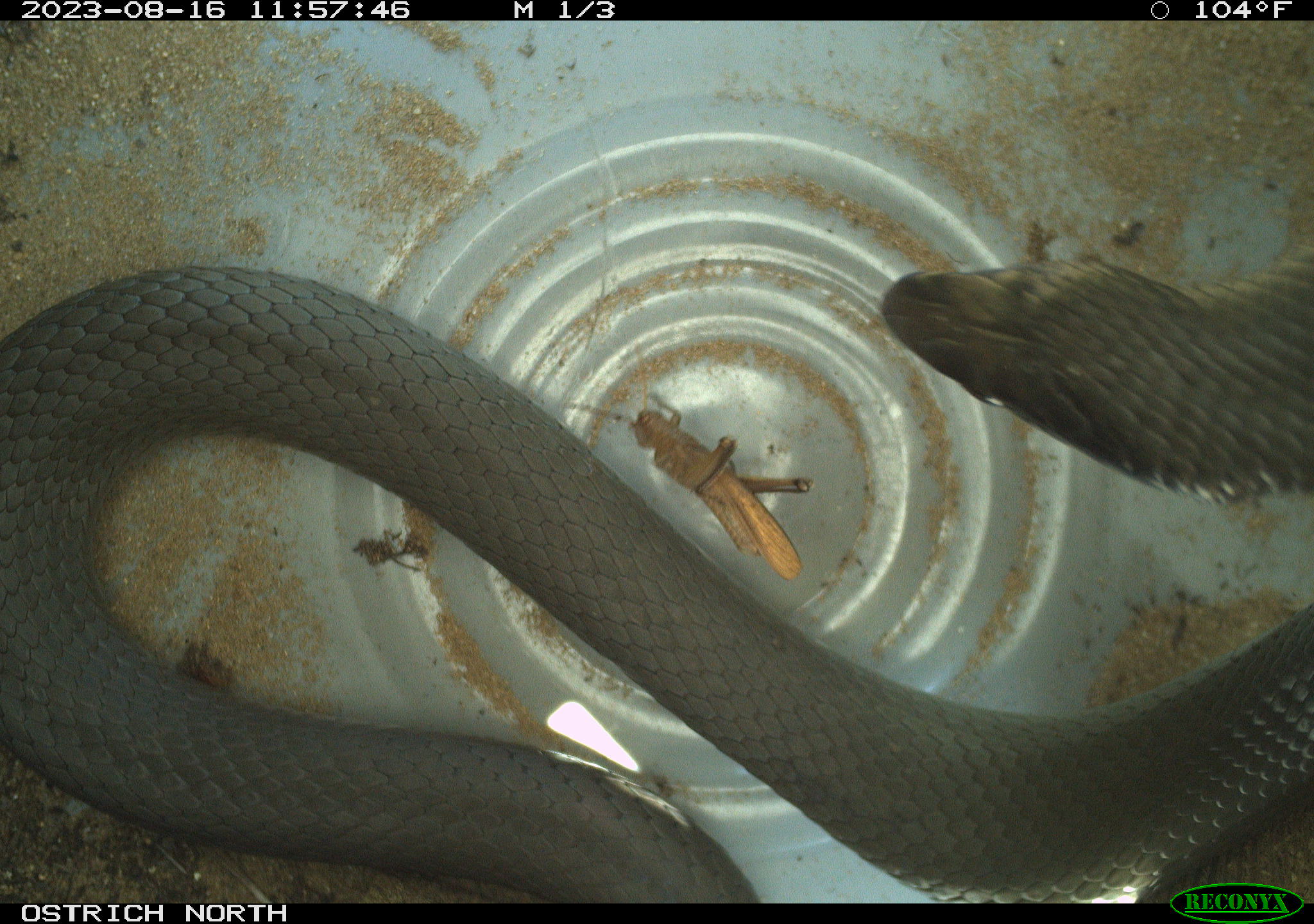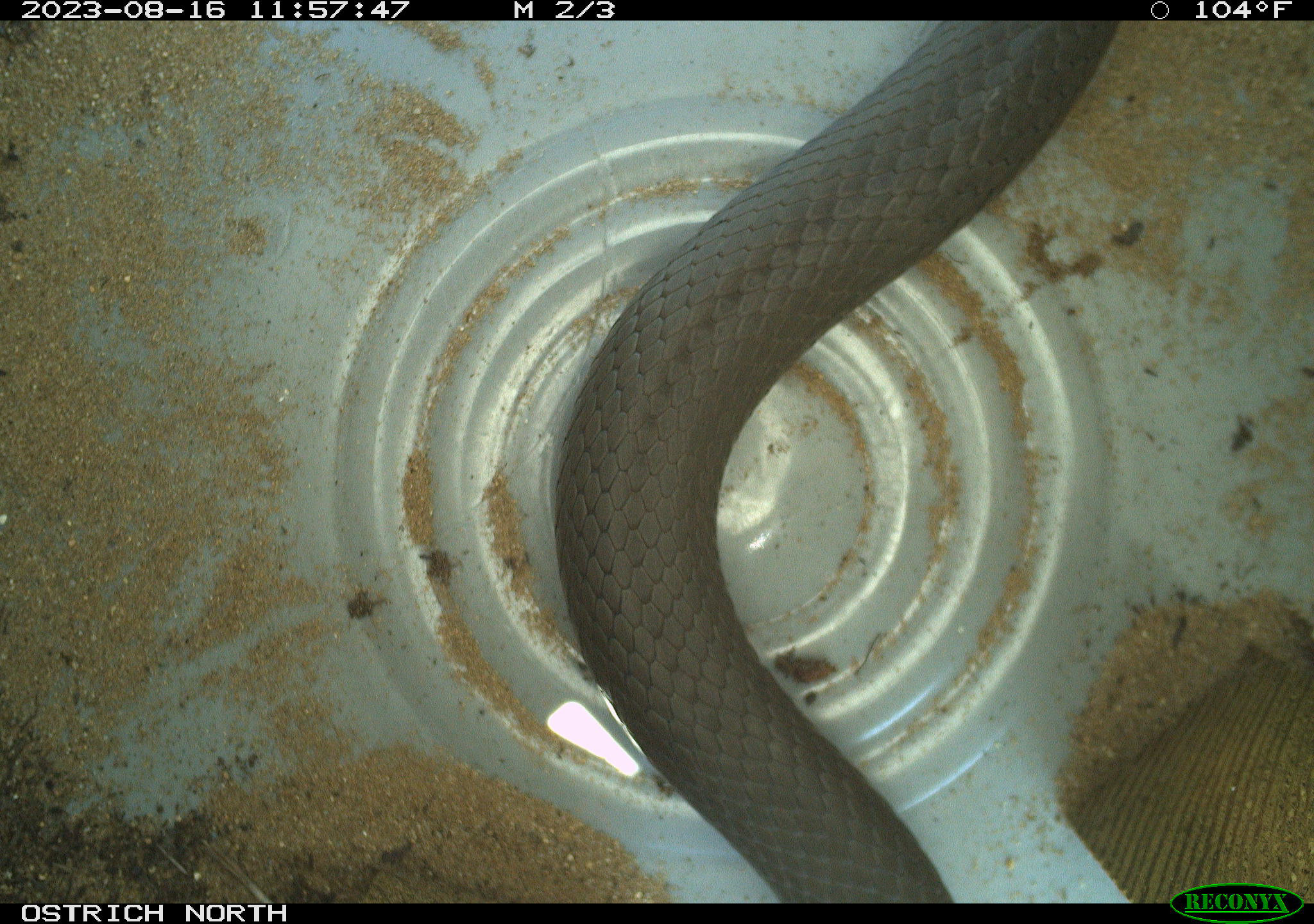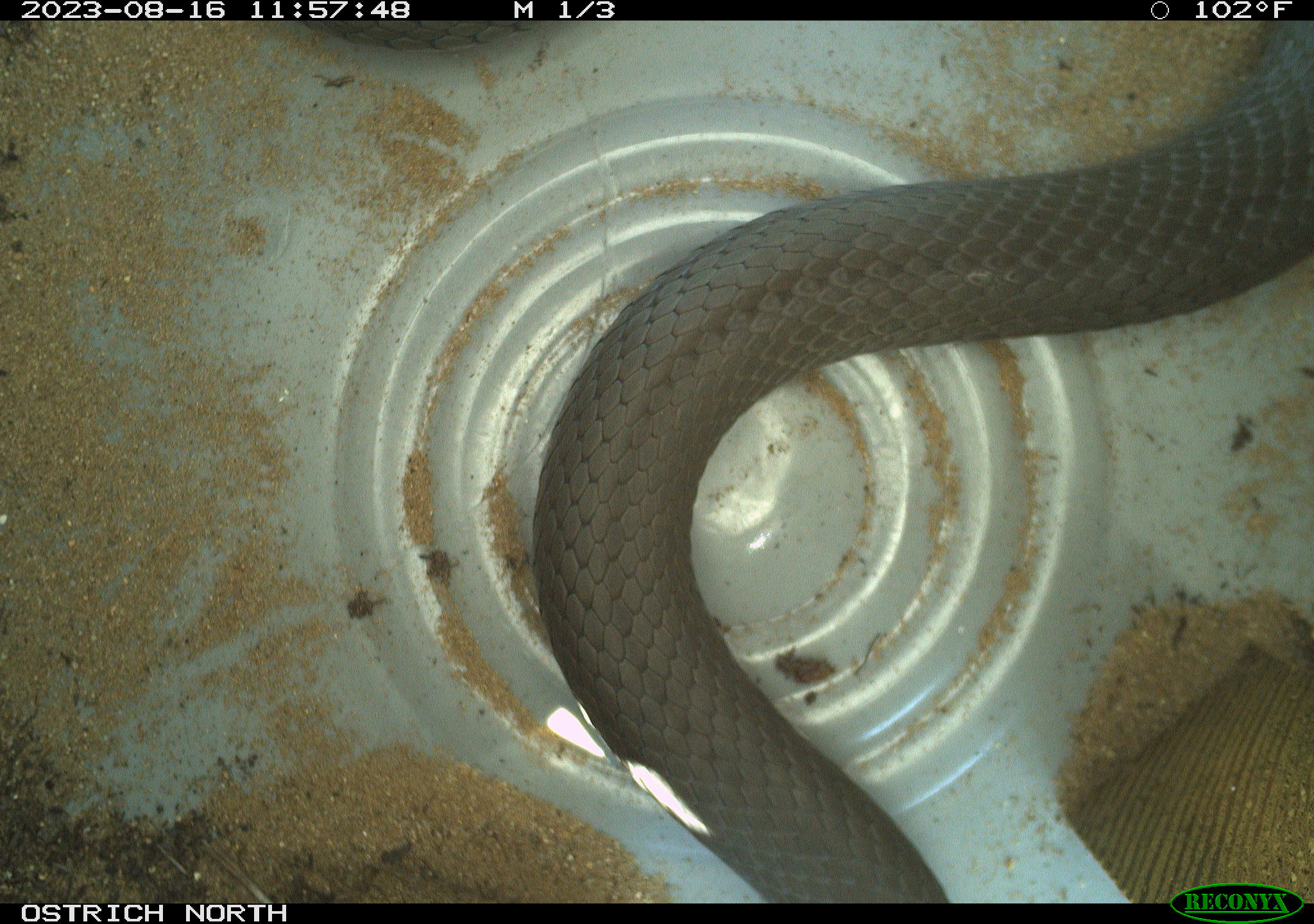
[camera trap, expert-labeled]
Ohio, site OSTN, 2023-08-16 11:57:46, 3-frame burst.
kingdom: Animalia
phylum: Chordata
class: Reptilia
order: Squamata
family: Colubridae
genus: Coluber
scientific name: Coluber constrictor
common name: eastern racer snake